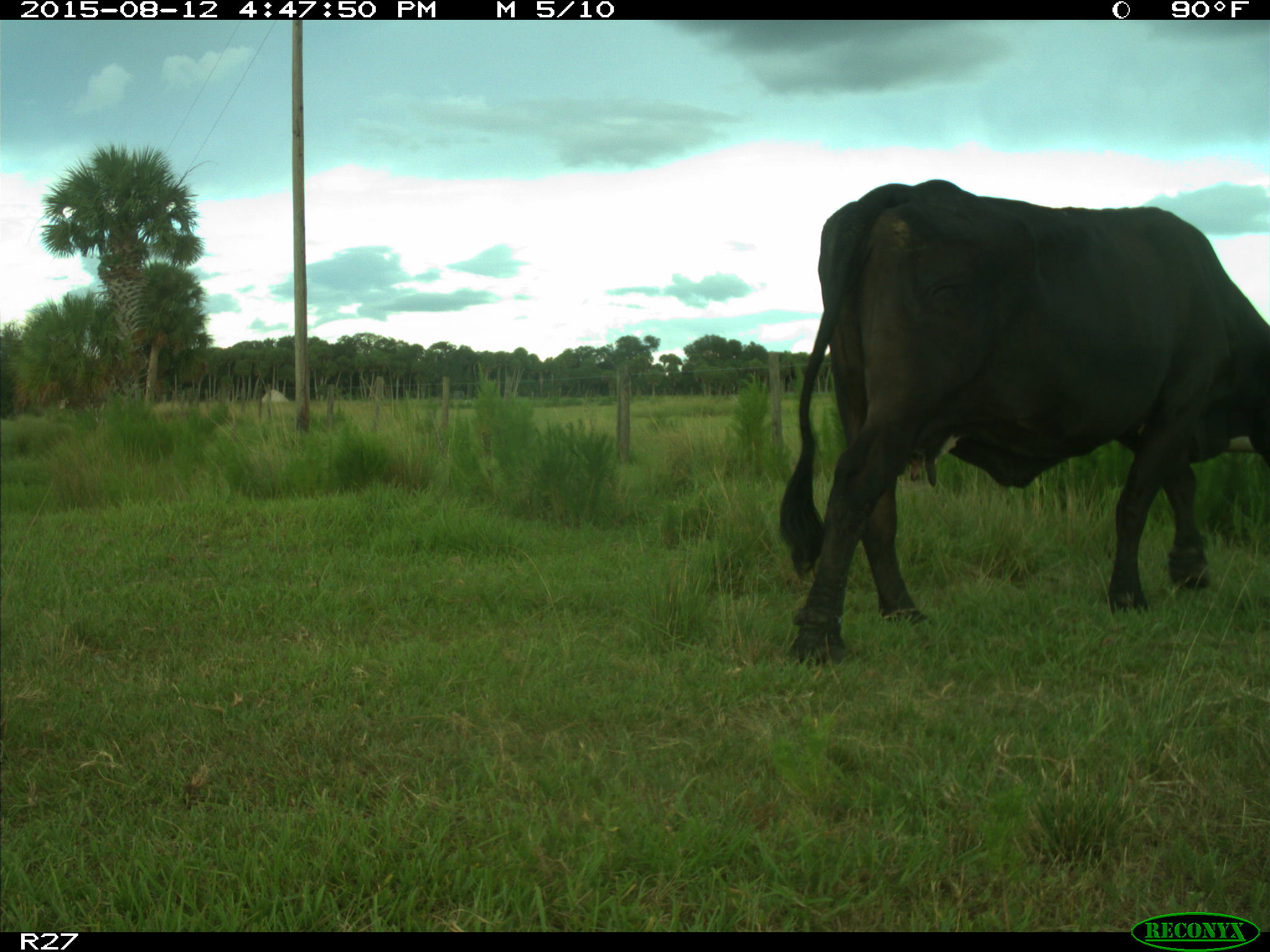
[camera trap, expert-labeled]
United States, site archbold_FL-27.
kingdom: Animalia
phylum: Chordata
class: Mammalia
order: Artiodactyla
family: Bovidae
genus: Bos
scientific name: Bos taurus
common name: domestic cow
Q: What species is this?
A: Bos taurus (domestic cow).